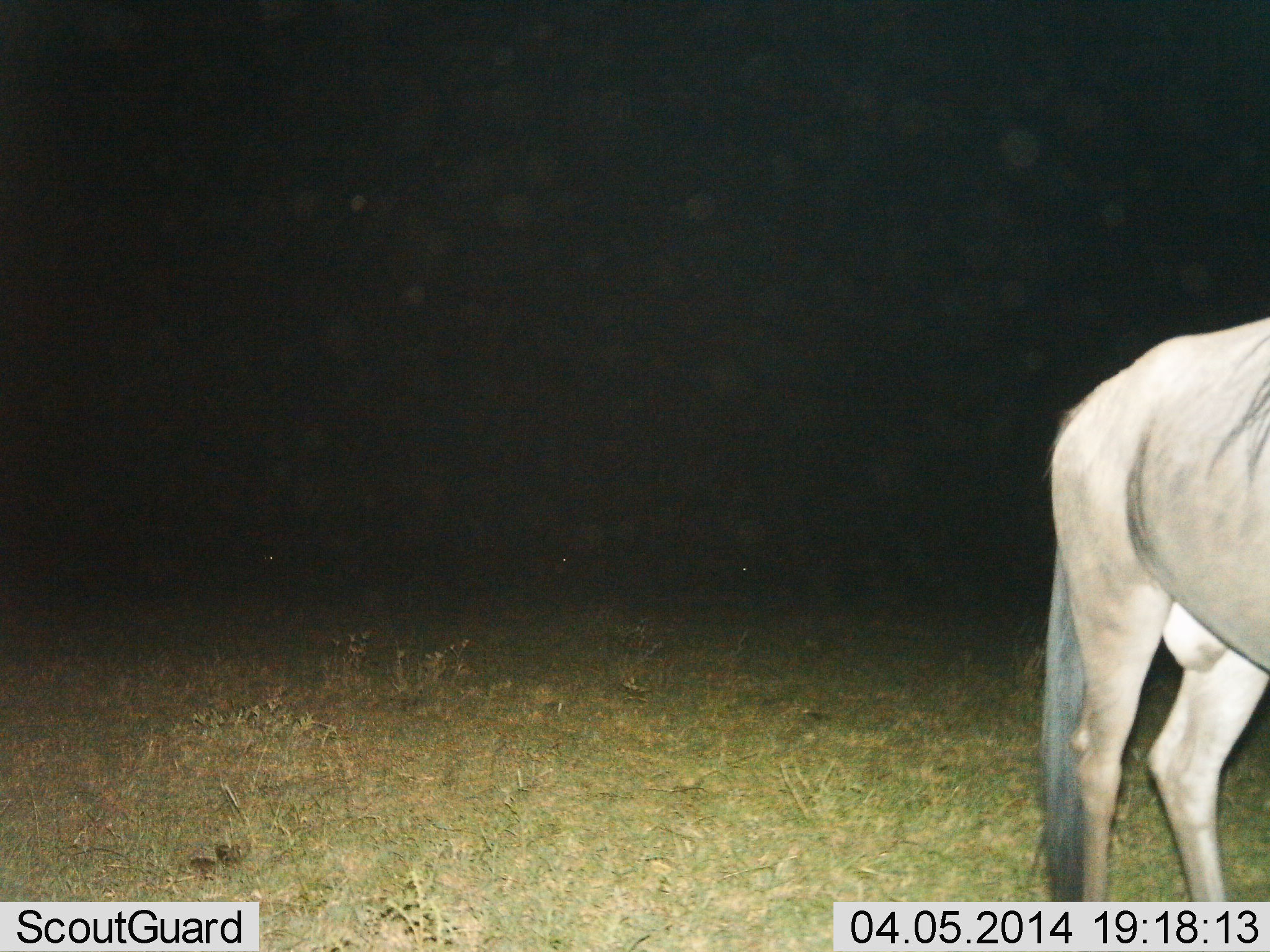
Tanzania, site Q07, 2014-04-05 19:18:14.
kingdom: Animalia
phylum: Chordata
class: Mammalia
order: Artiodactyla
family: Bovidae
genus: Connochaetes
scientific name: Connochaetes taurinus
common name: blue wildebeest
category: wildebeest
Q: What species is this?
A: Wildebeest (blue wildebeest) (Connochaetes taurinus).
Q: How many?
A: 1.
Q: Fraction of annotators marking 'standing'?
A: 100%.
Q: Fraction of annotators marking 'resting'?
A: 0%.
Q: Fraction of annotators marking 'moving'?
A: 0%.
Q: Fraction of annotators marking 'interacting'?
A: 0%.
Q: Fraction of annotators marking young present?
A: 0%.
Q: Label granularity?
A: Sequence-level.